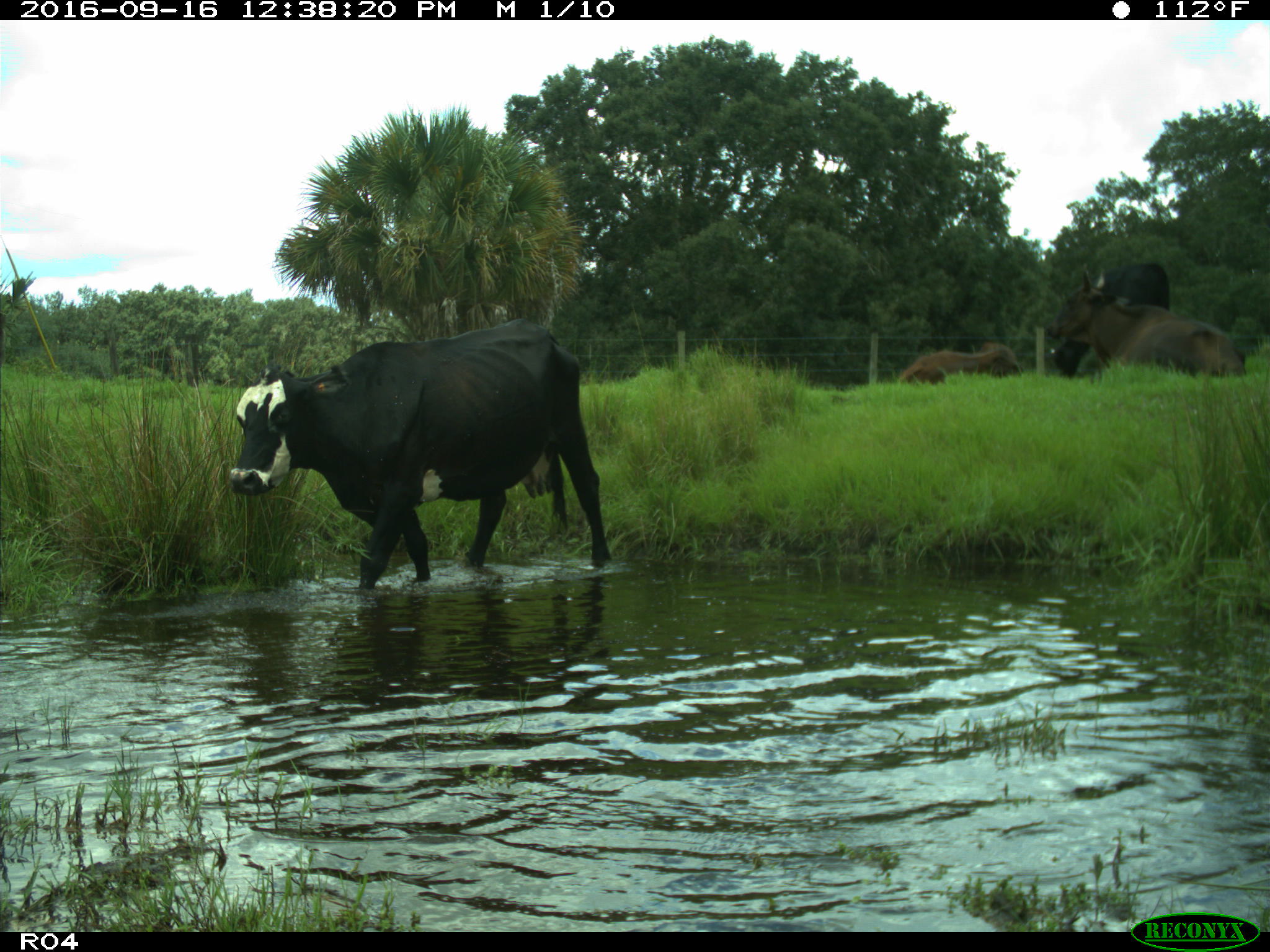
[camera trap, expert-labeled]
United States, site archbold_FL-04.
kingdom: Animalia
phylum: Chordata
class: Mammalia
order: Artiodactyla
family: Bovidae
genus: Bos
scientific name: Bos taurus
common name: domestic cow